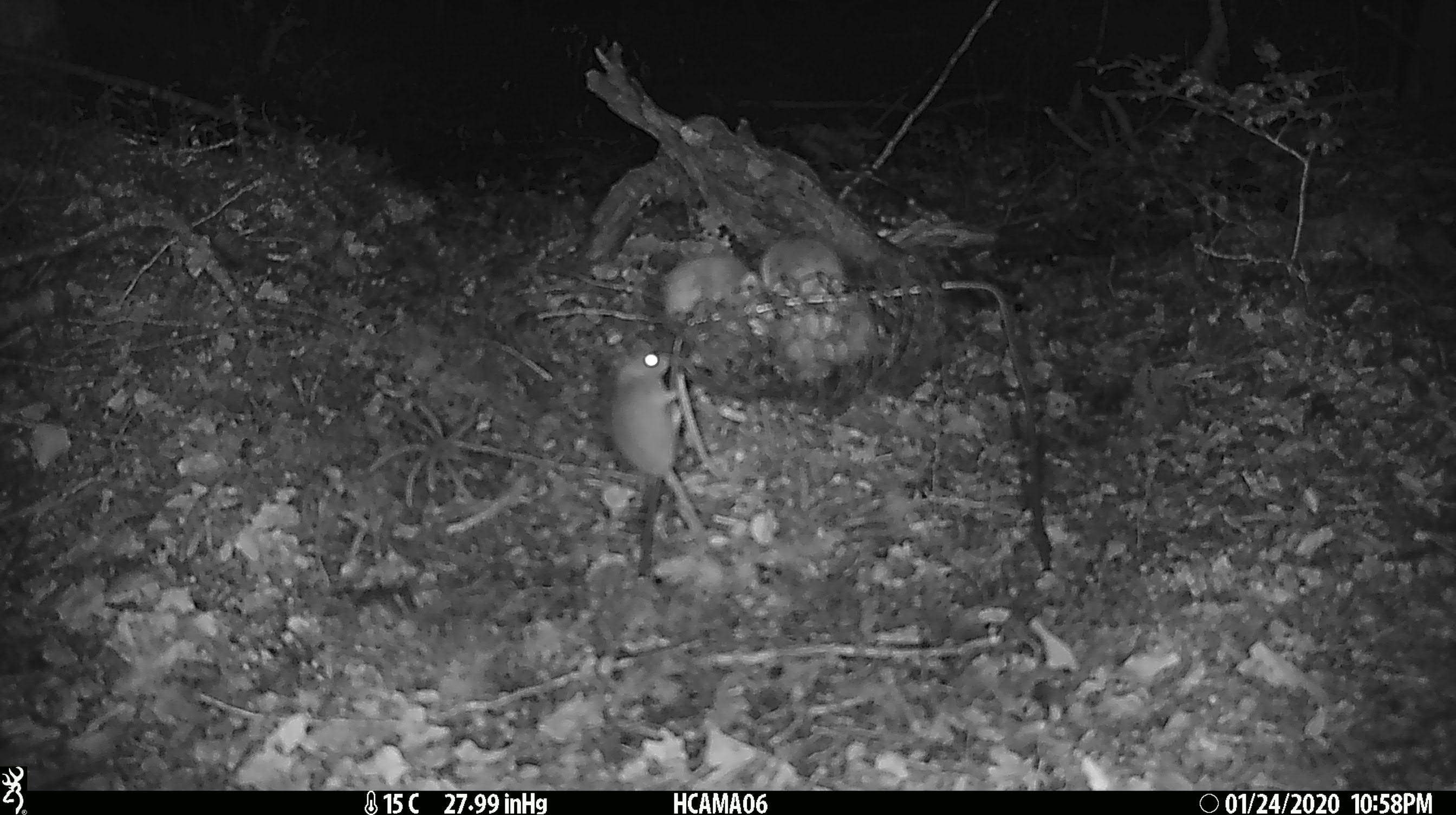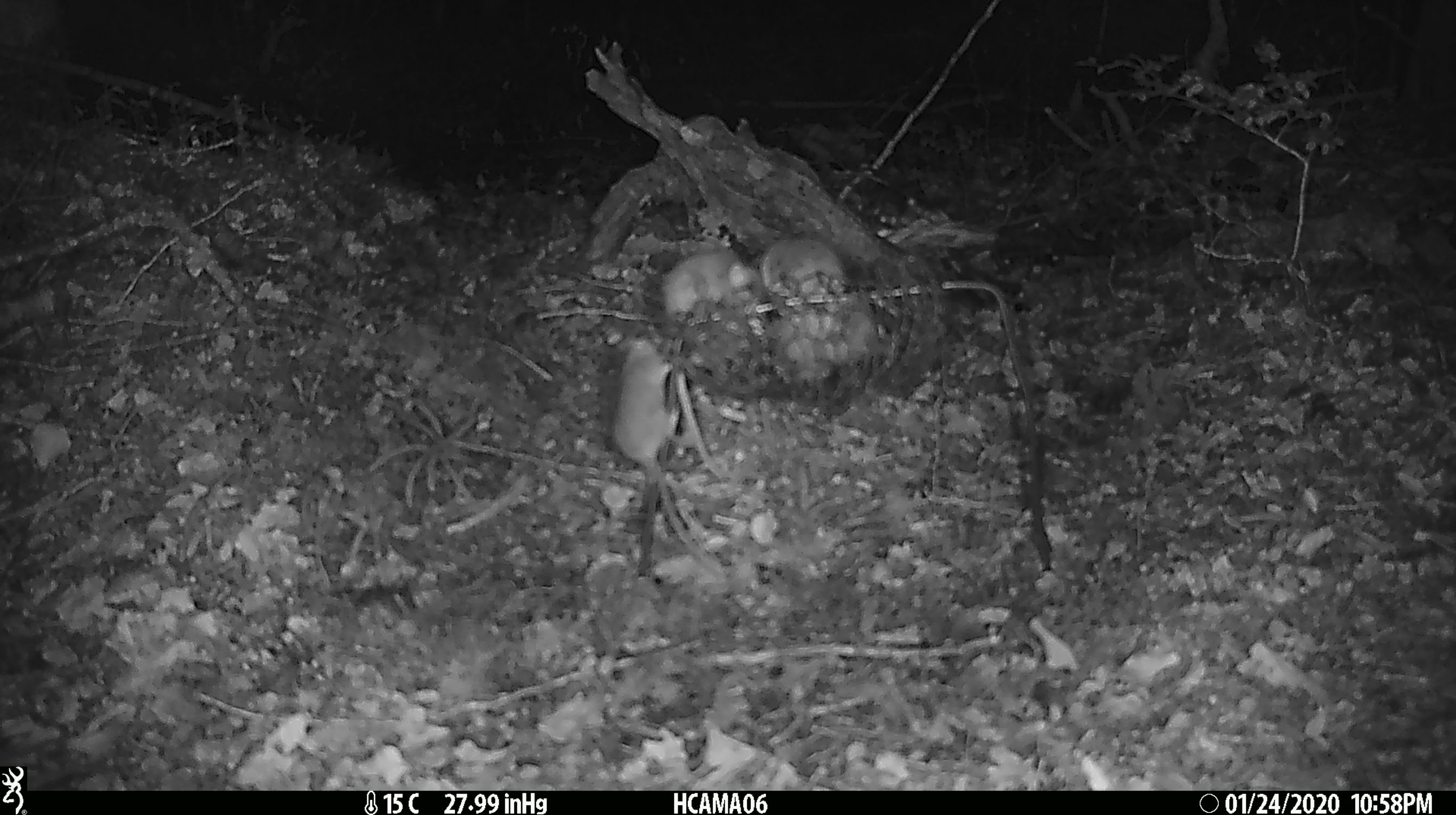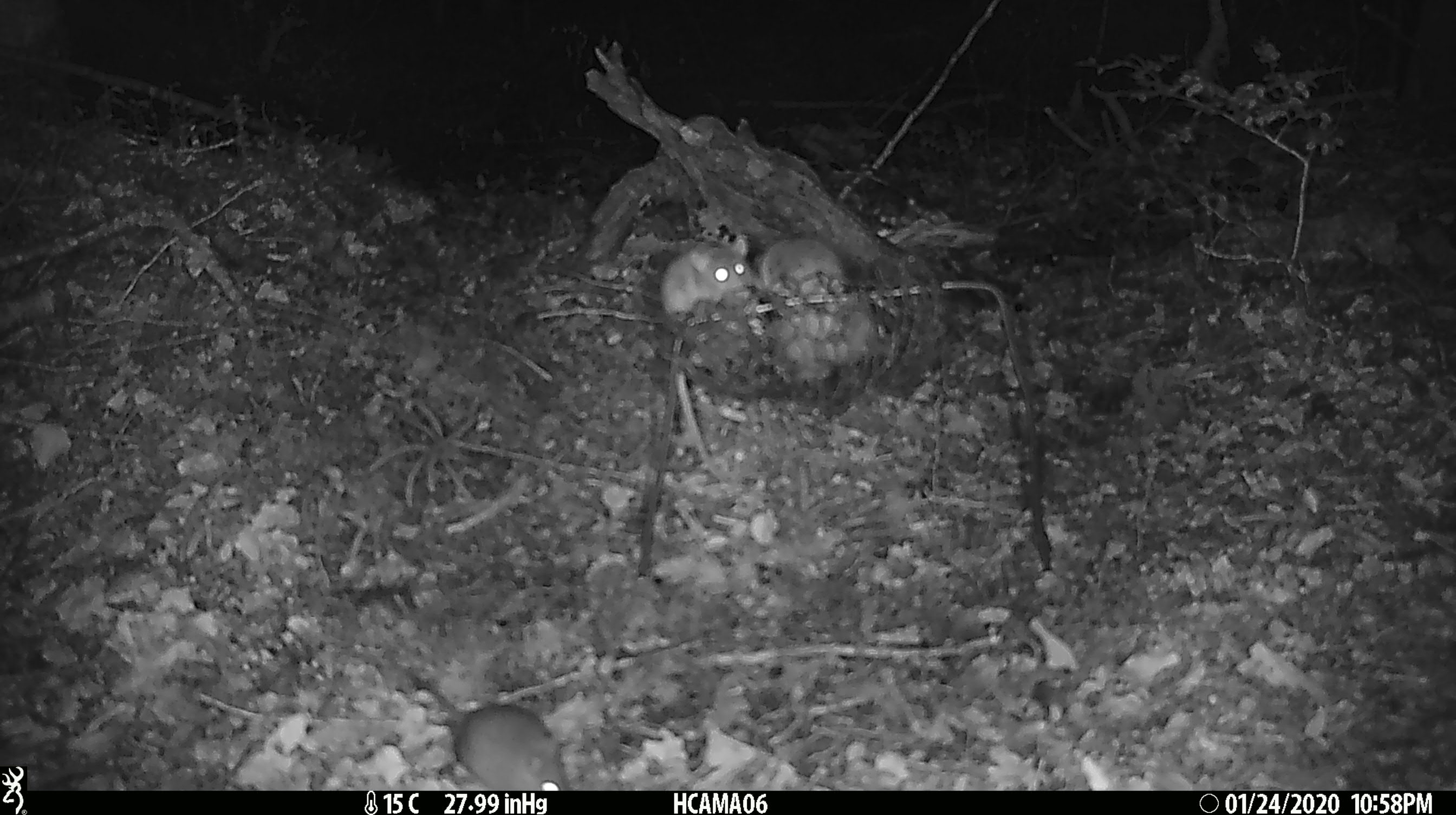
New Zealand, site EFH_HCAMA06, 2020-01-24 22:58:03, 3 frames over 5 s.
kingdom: Animalia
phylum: Chordata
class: Mammalia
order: Rodentia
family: Muridae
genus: Mus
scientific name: Mus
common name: mouse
Mouse (Mus).